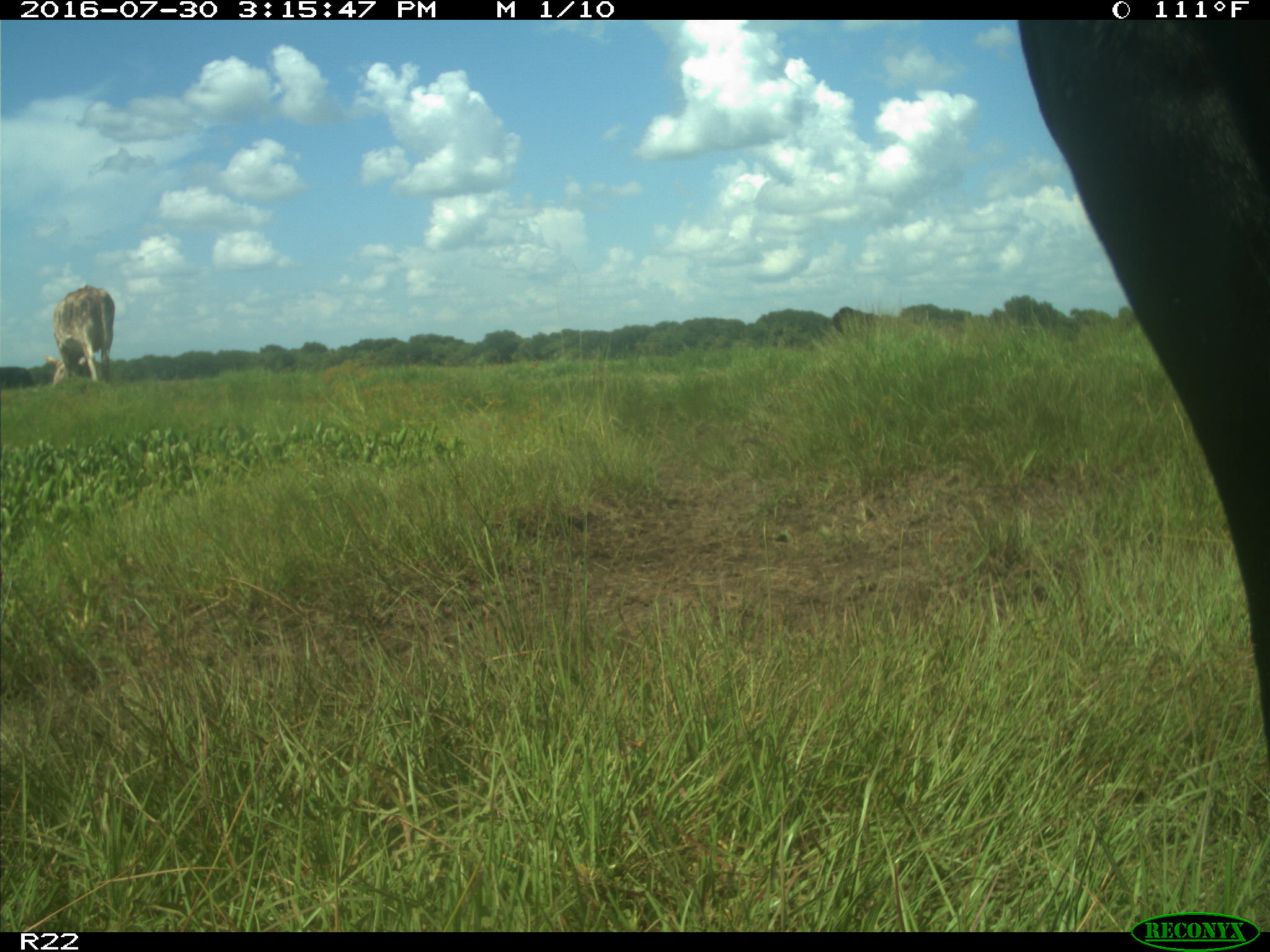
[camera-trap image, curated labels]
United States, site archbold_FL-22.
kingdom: Animalia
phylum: Chordata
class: Mammalia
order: Artiodactyla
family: Bovidae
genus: Bos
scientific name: Bos taurus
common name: domestic cow